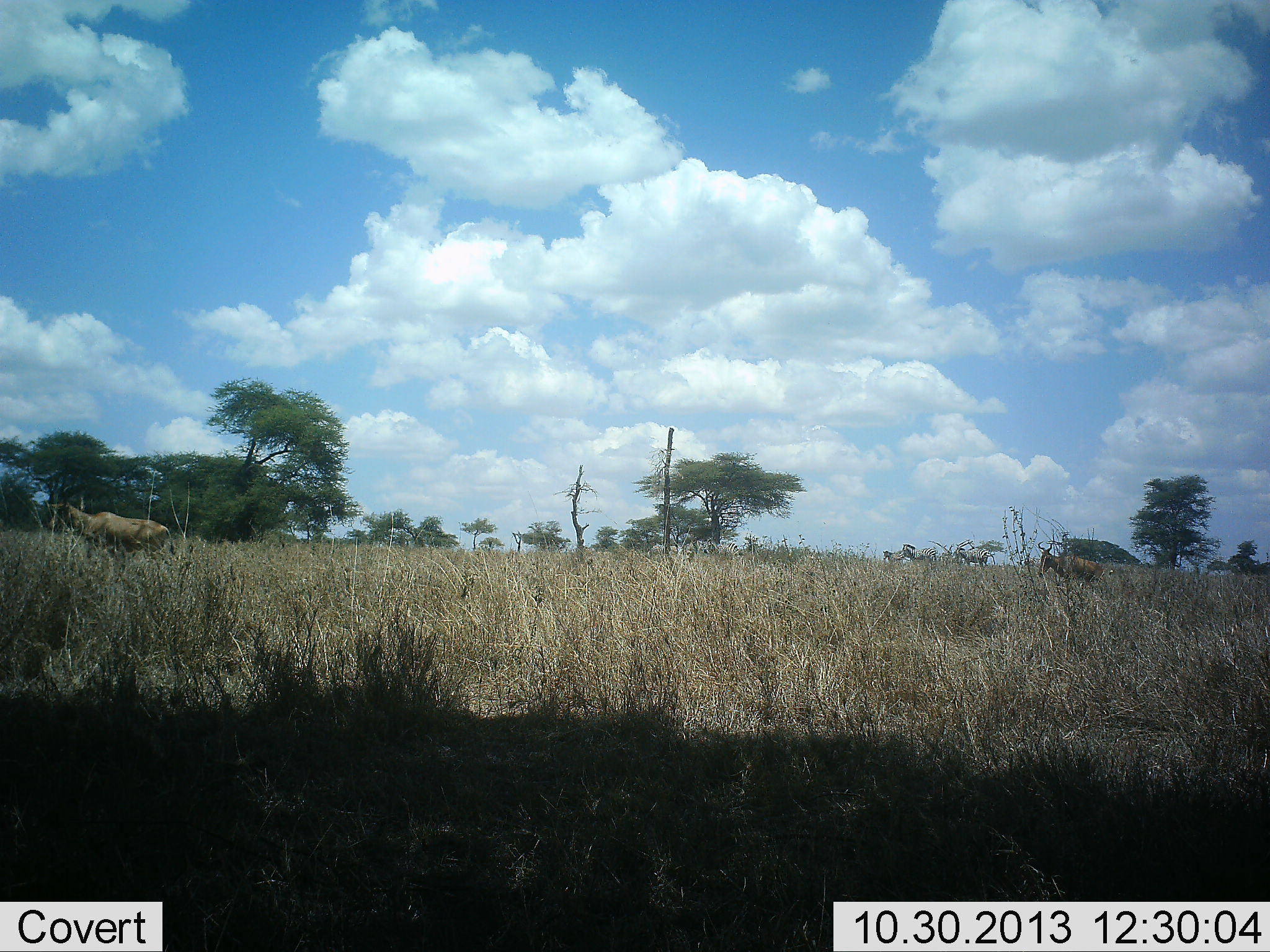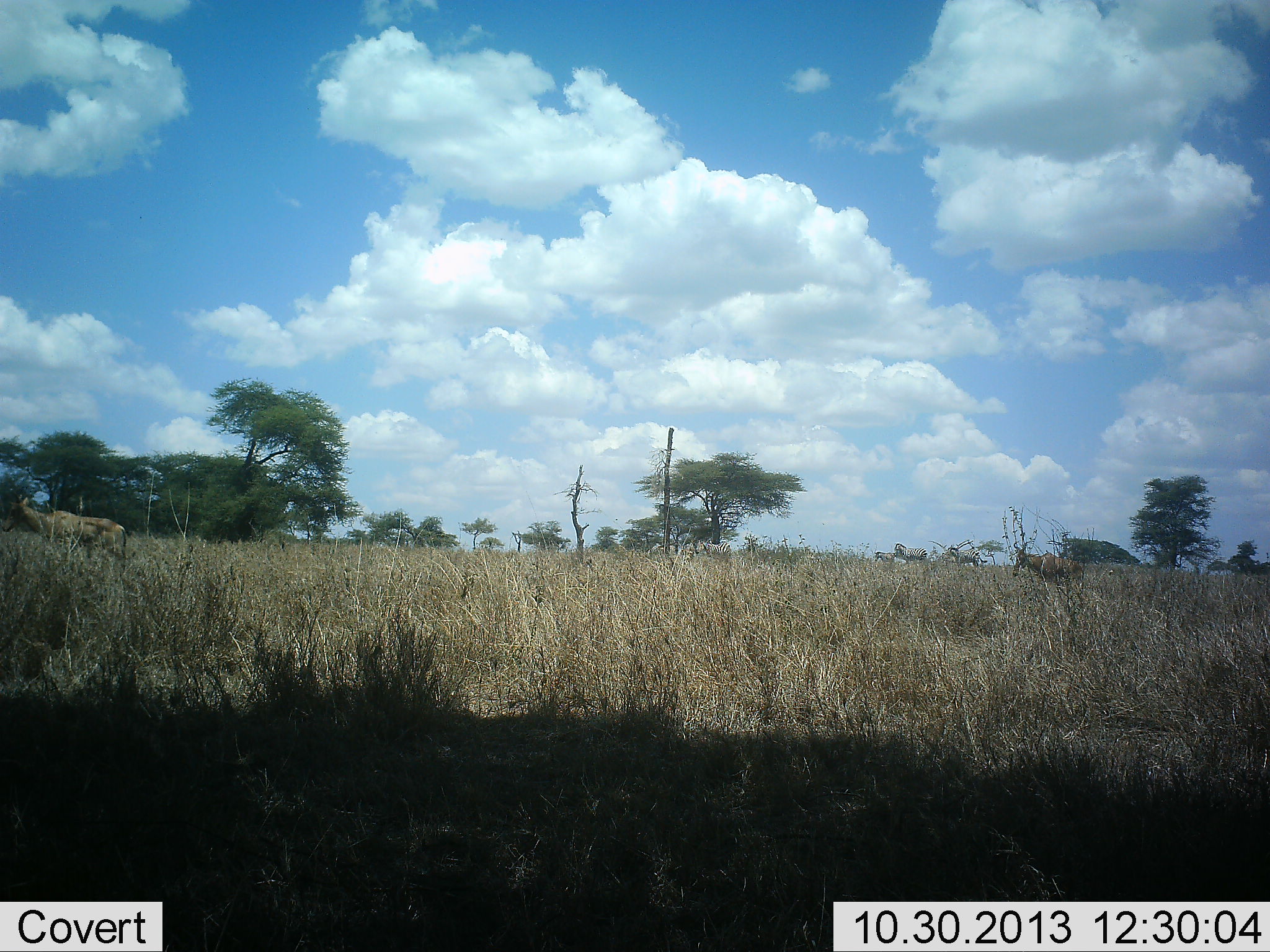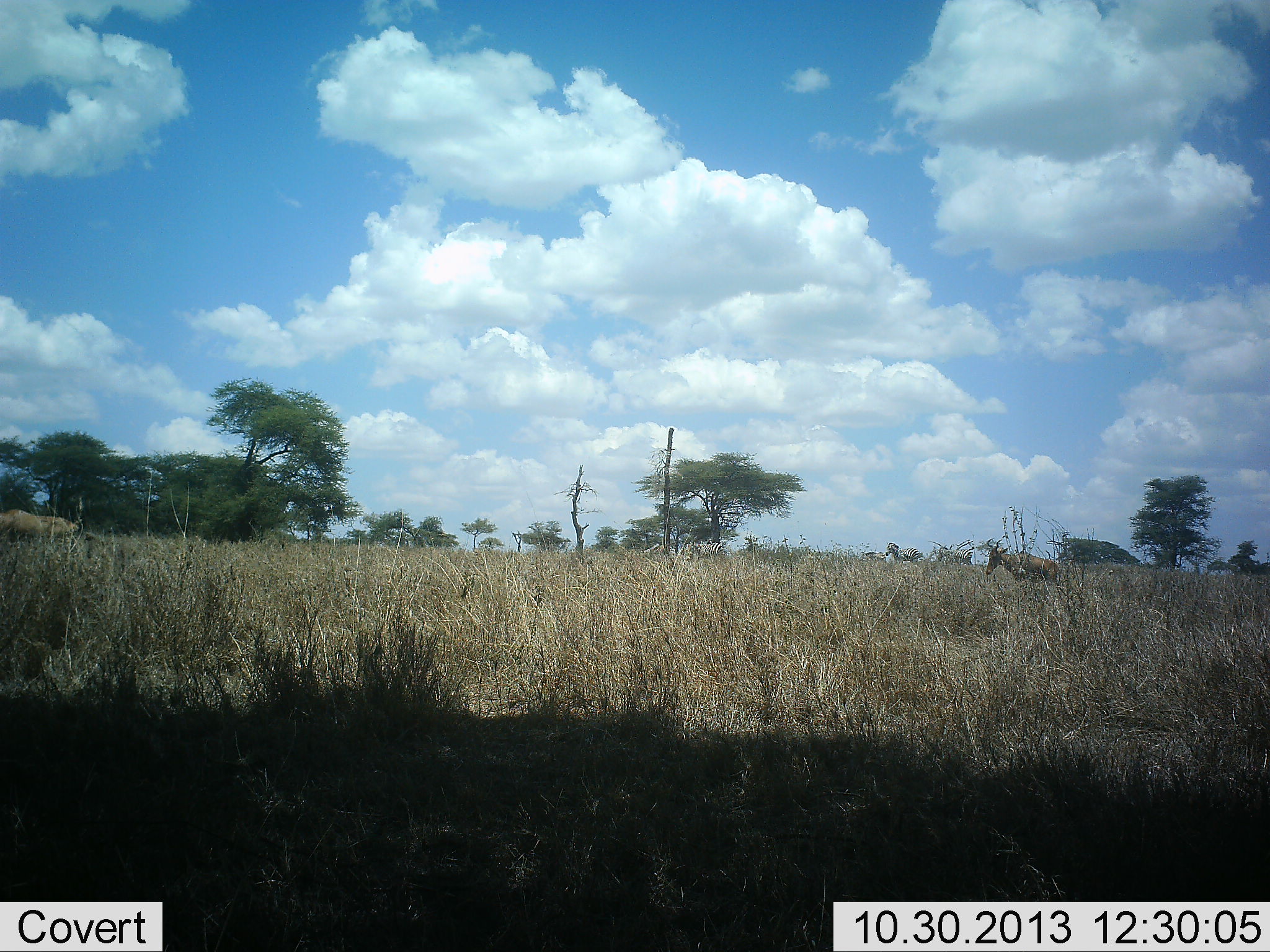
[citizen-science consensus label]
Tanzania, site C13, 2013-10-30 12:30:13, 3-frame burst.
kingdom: Animalia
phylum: Chordata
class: Mammalia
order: Artiodactyla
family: Bovidae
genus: Alcelaphus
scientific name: Alcelaphus buselaphus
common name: hartebeest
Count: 2.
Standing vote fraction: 0%.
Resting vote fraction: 0%.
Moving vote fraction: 100%.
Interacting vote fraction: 0%.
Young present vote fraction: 6%.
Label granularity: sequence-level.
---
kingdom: Animalia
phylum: Chordata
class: Mammalia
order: Perissodactyla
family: Equidae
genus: Equus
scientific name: Equus quagga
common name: plains zebra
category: zebra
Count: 5.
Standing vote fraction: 10%.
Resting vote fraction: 0%.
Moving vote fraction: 90%.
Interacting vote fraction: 0%.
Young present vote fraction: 0%.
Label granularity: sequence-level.